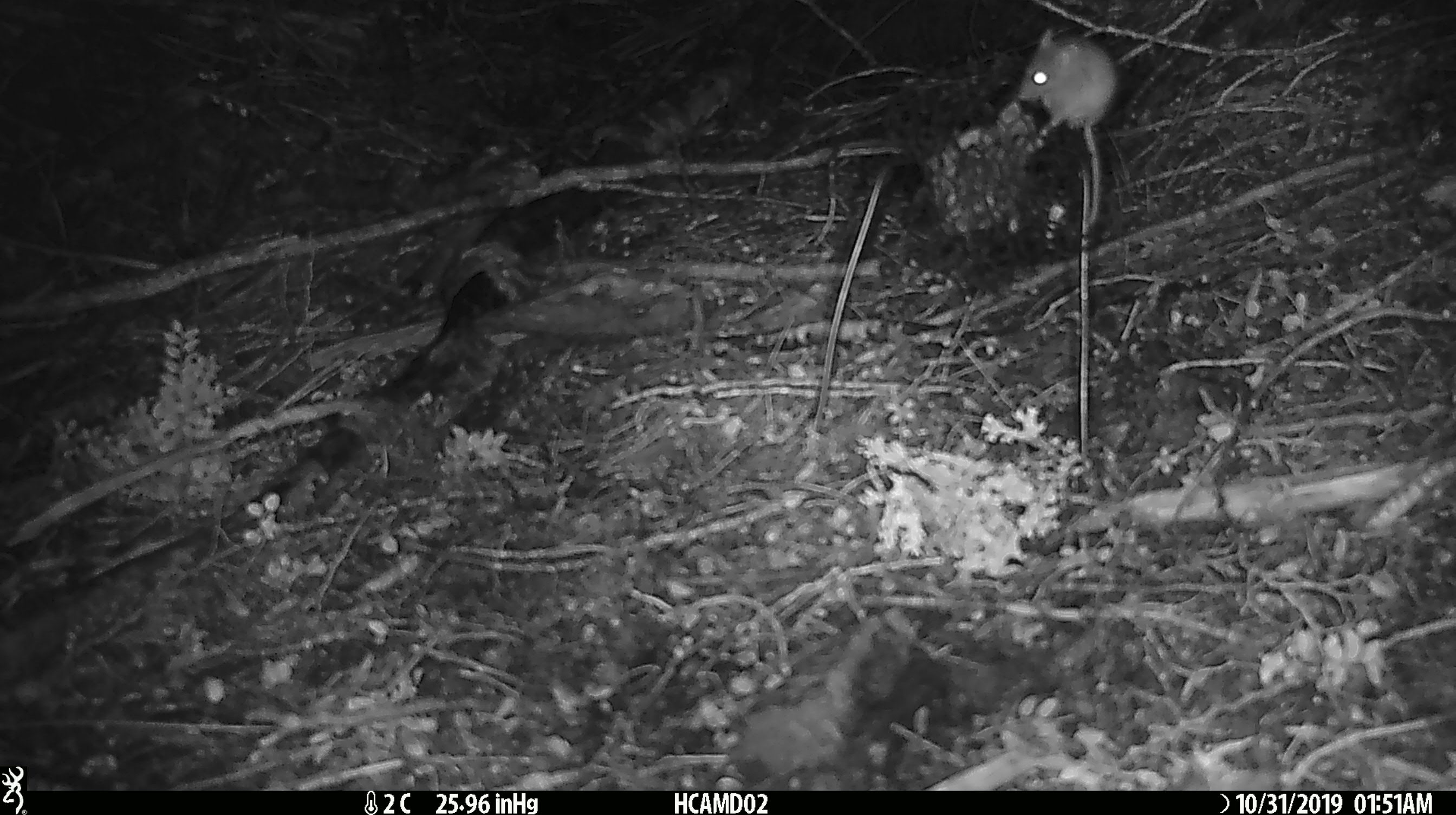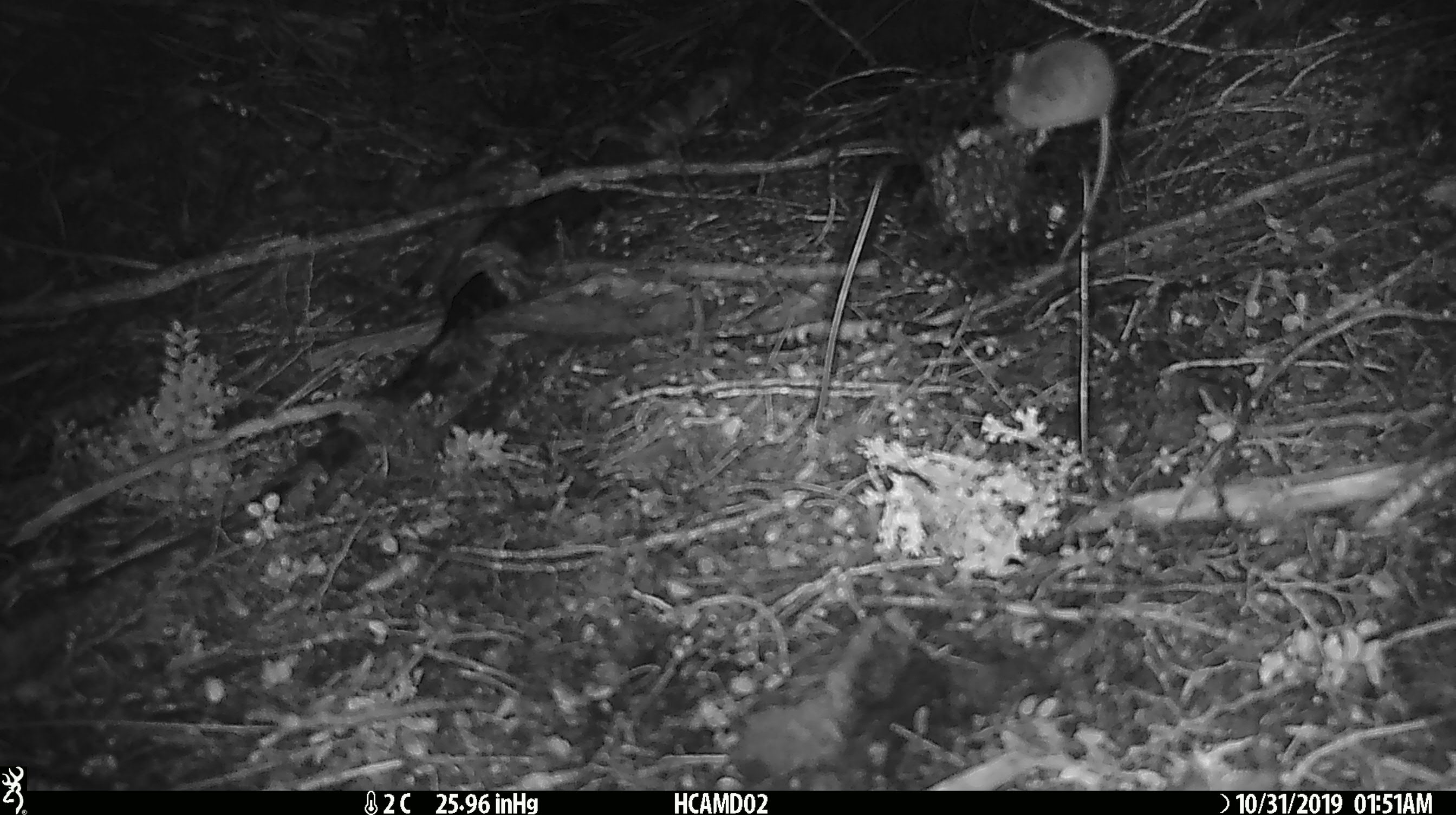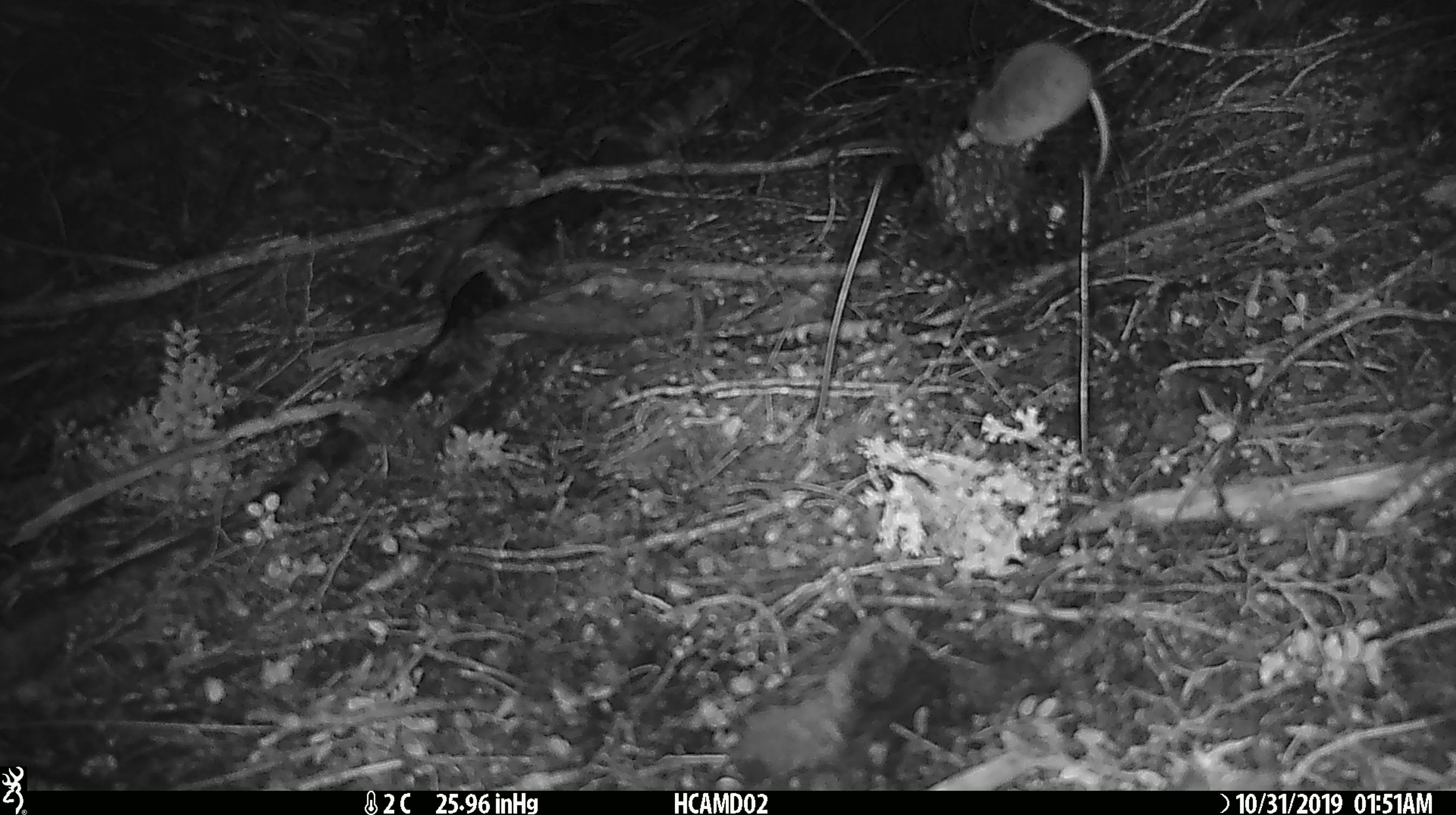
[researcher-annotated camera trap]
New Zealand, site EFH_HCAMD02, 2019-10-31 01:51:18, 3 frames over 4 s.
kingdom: Animalia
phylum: Chordata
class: Mammalia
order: Rodentia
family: Muridae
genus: Mus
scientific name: Mus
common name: mouse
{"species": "mouse (Mus)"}